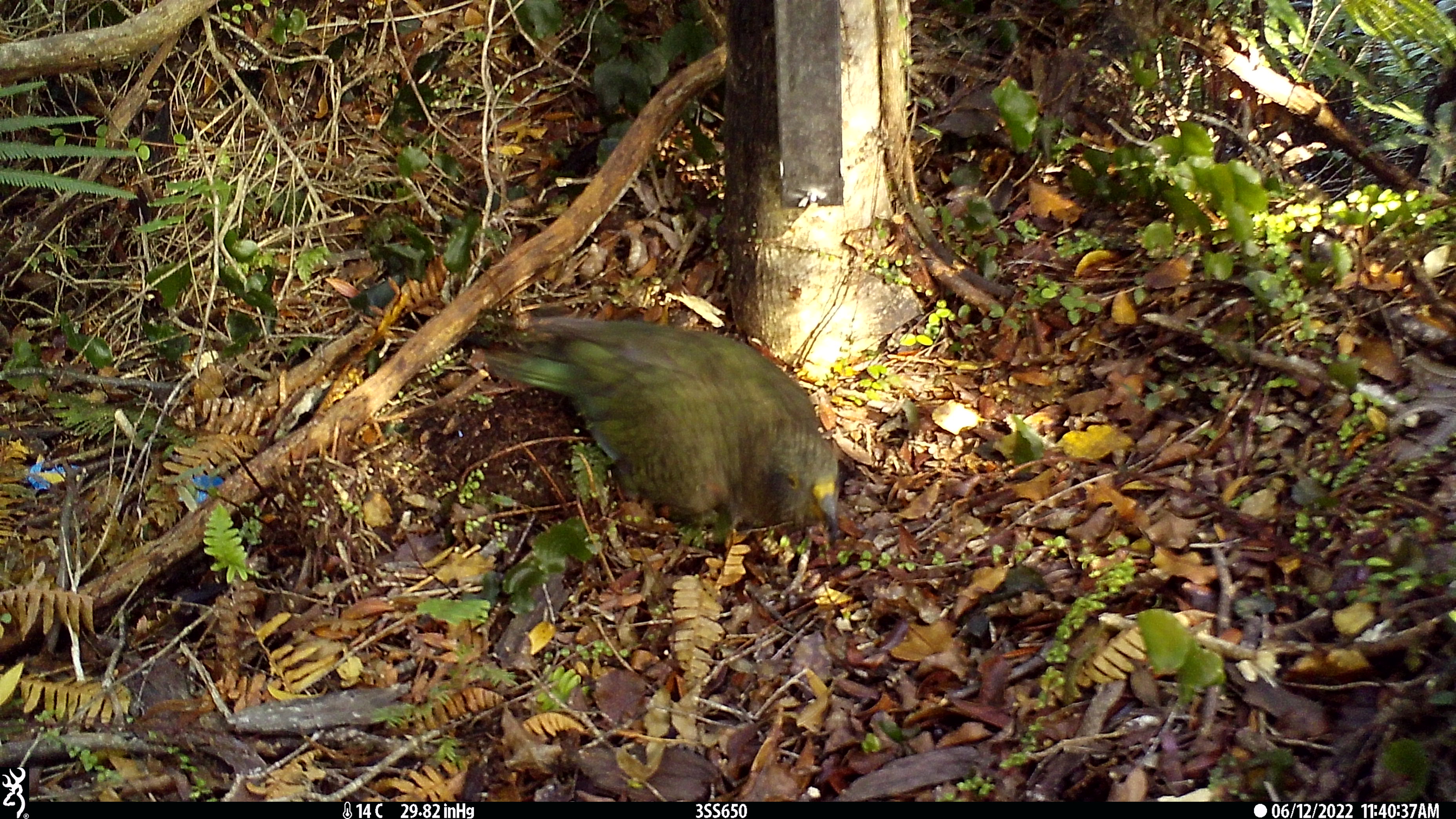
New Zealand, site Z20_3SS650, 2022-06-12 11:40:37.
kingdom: Animalia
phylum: Chordata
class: Aves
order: Psittaciformes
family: Strigopidae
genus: Nestor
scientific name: Nestor notabilis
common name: kea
Kea (Nestor notabilis).